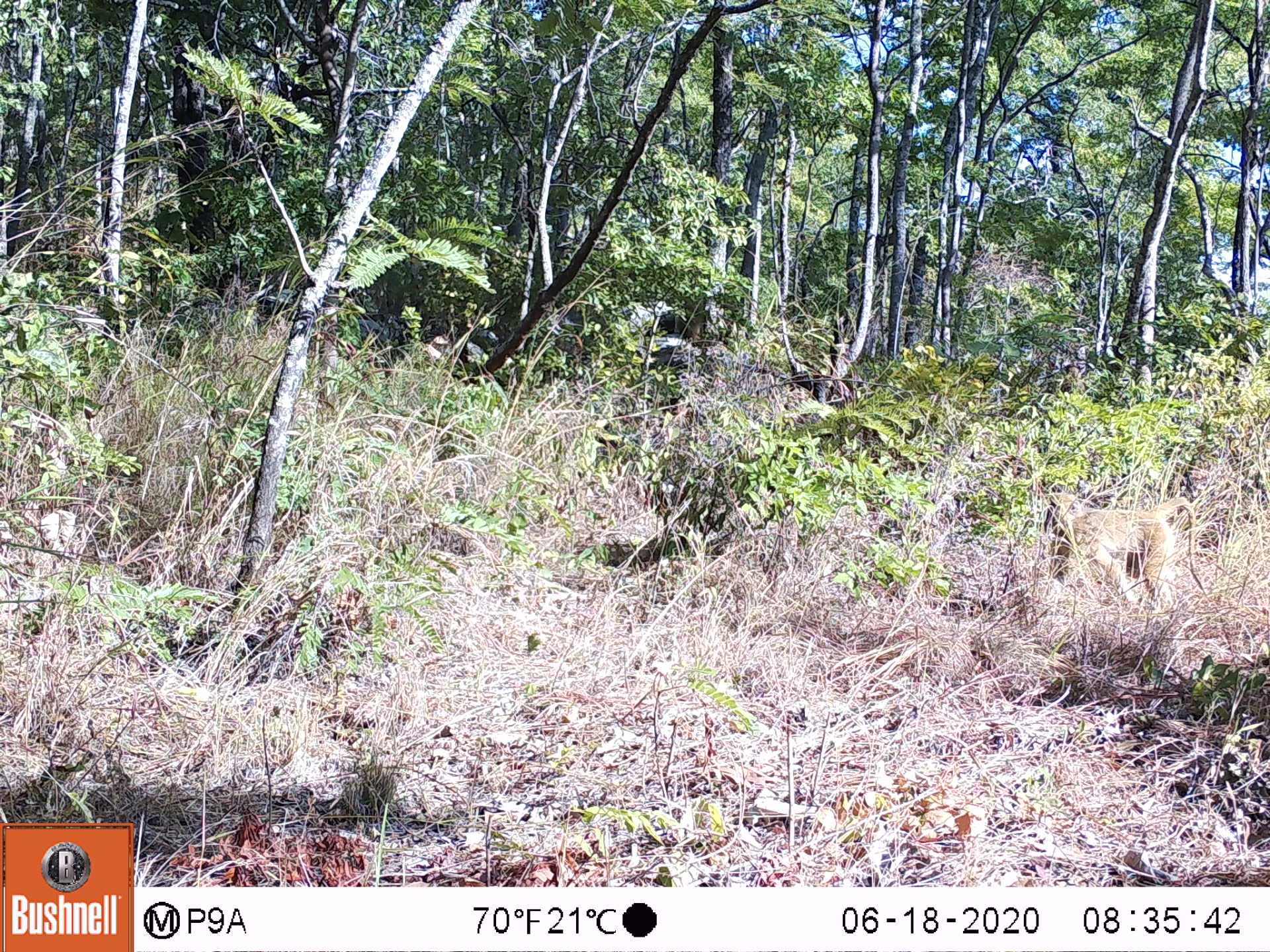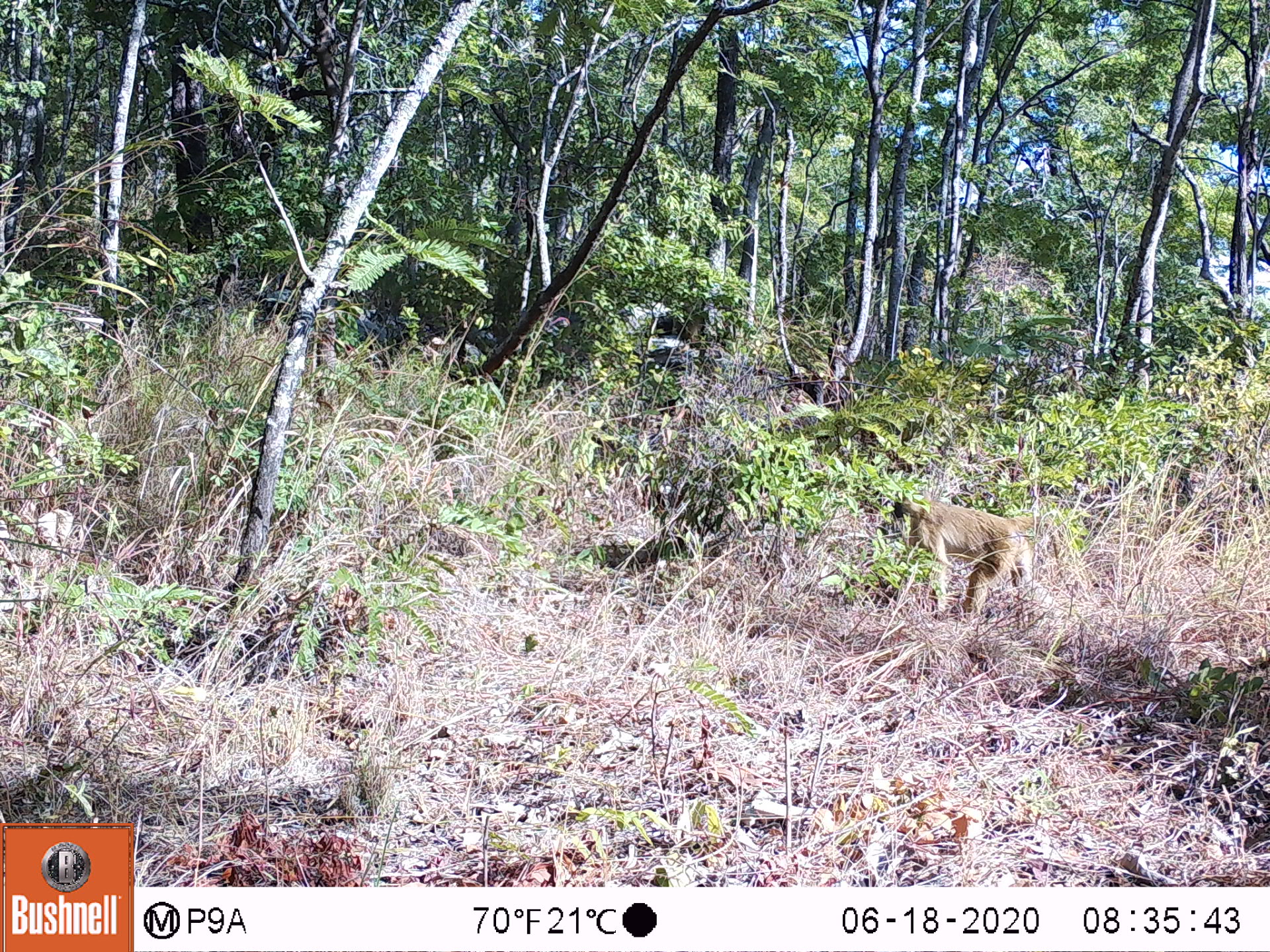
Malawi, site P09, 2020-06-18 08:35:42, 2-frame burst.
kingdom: Animalia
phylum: Chordata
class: Mammalia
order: Primates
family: Cercopithecidae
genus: Papio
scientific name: Papio cynocephalus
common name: yellow baboon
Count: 1.